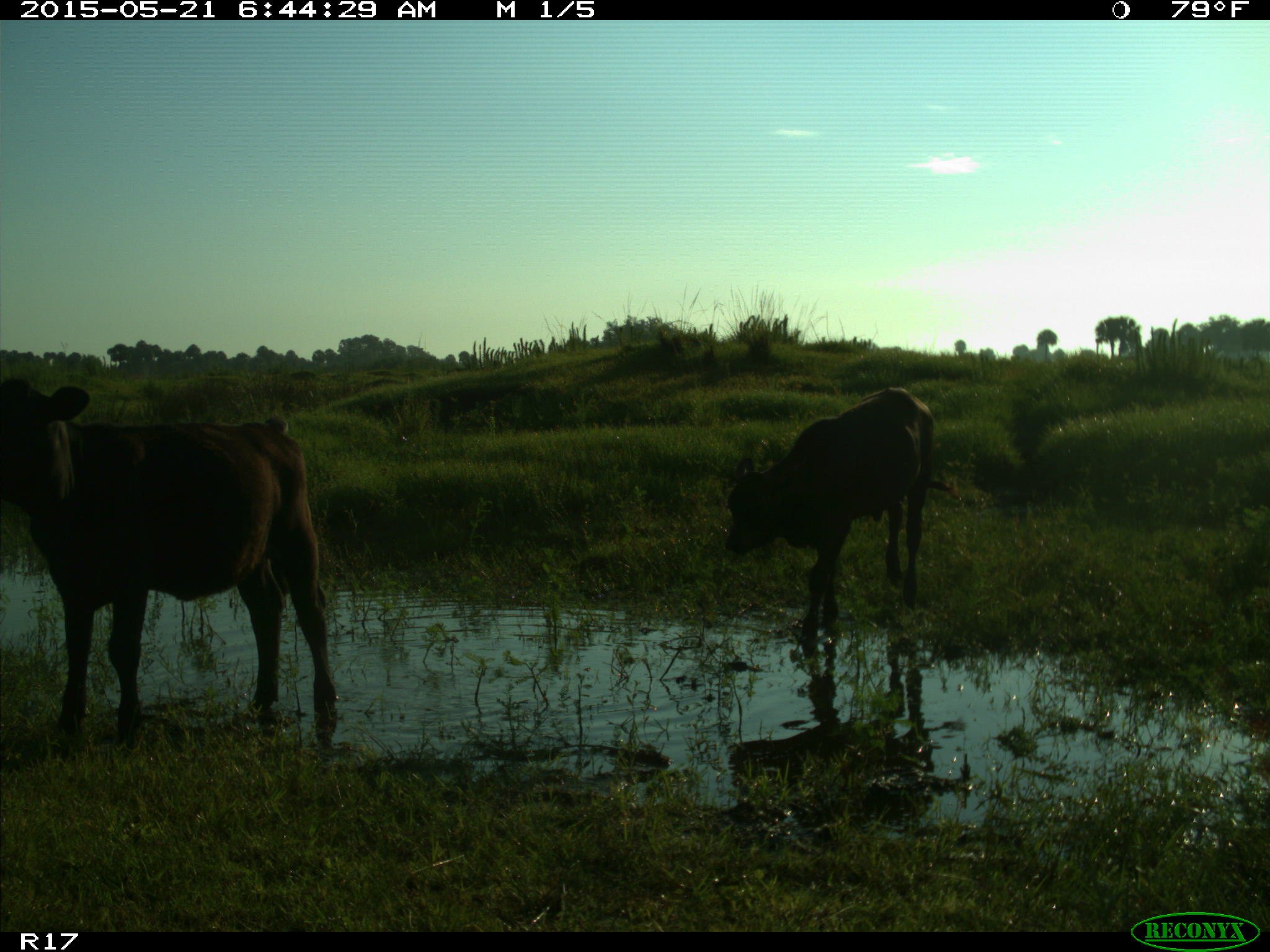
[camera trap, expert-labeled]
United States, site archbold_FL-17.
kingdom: Animalia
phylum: Chordata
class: Mammalia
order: Artiodactyla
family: Bovidae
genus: Bos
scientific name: Bos taurus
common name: domestic cow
Bos taurus (domestic cow).